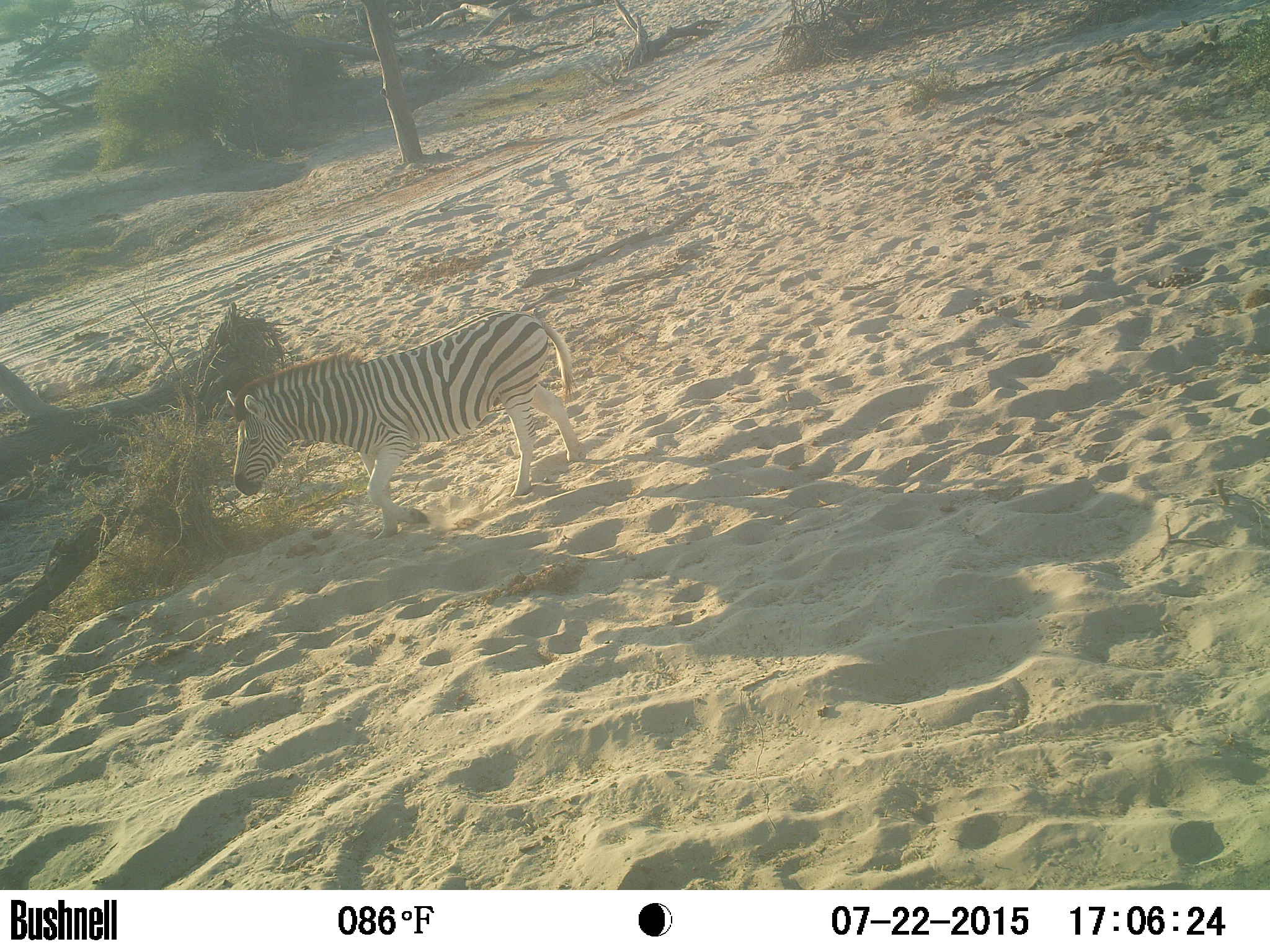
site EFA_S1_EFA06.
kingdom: Animalia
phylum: Chordata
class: Mammalia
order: Perissodactyla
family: Equidae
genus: Equus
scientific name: Equus quagga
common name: plains zebra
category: zebraplains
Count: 1.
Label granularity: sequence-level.